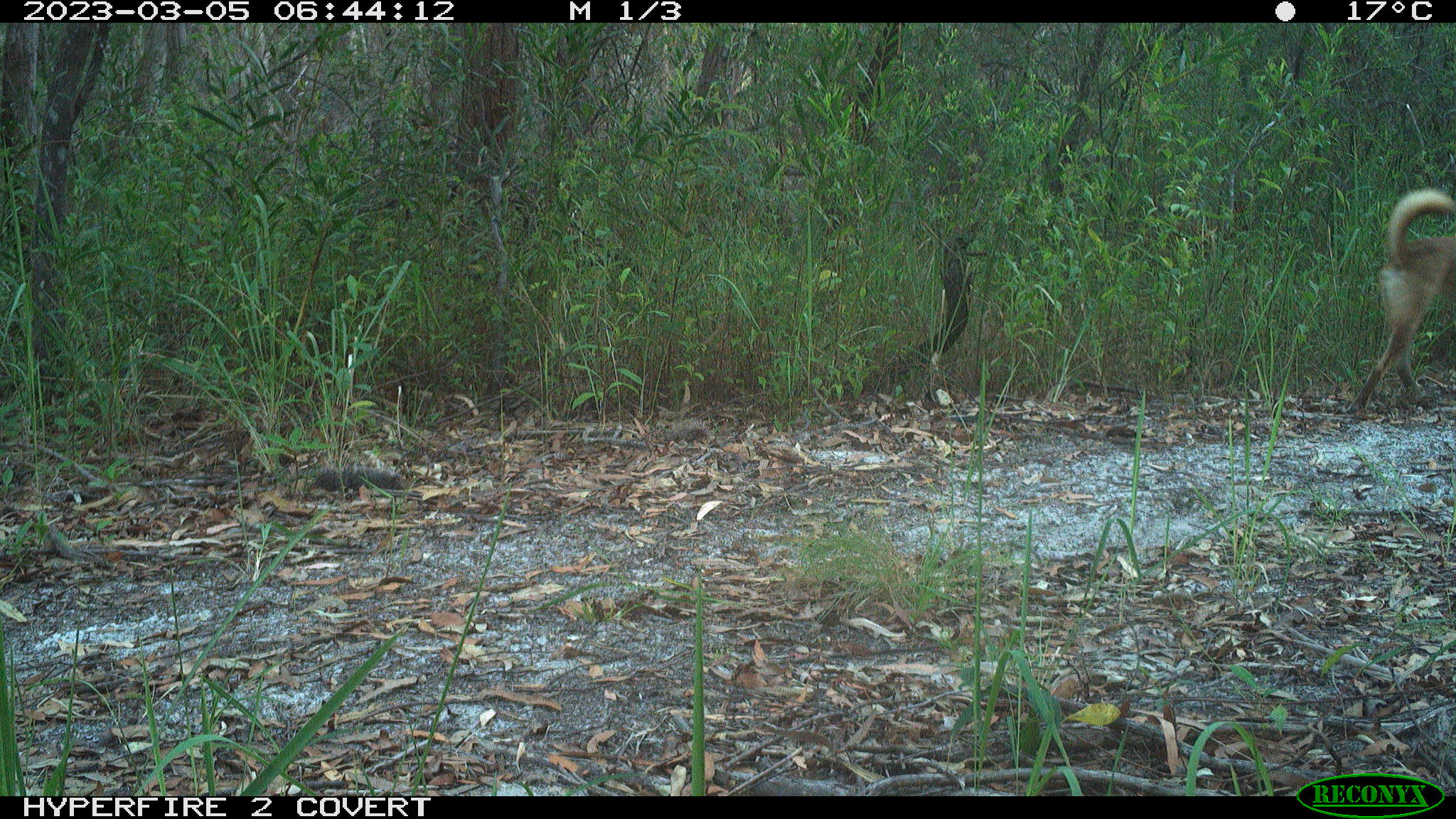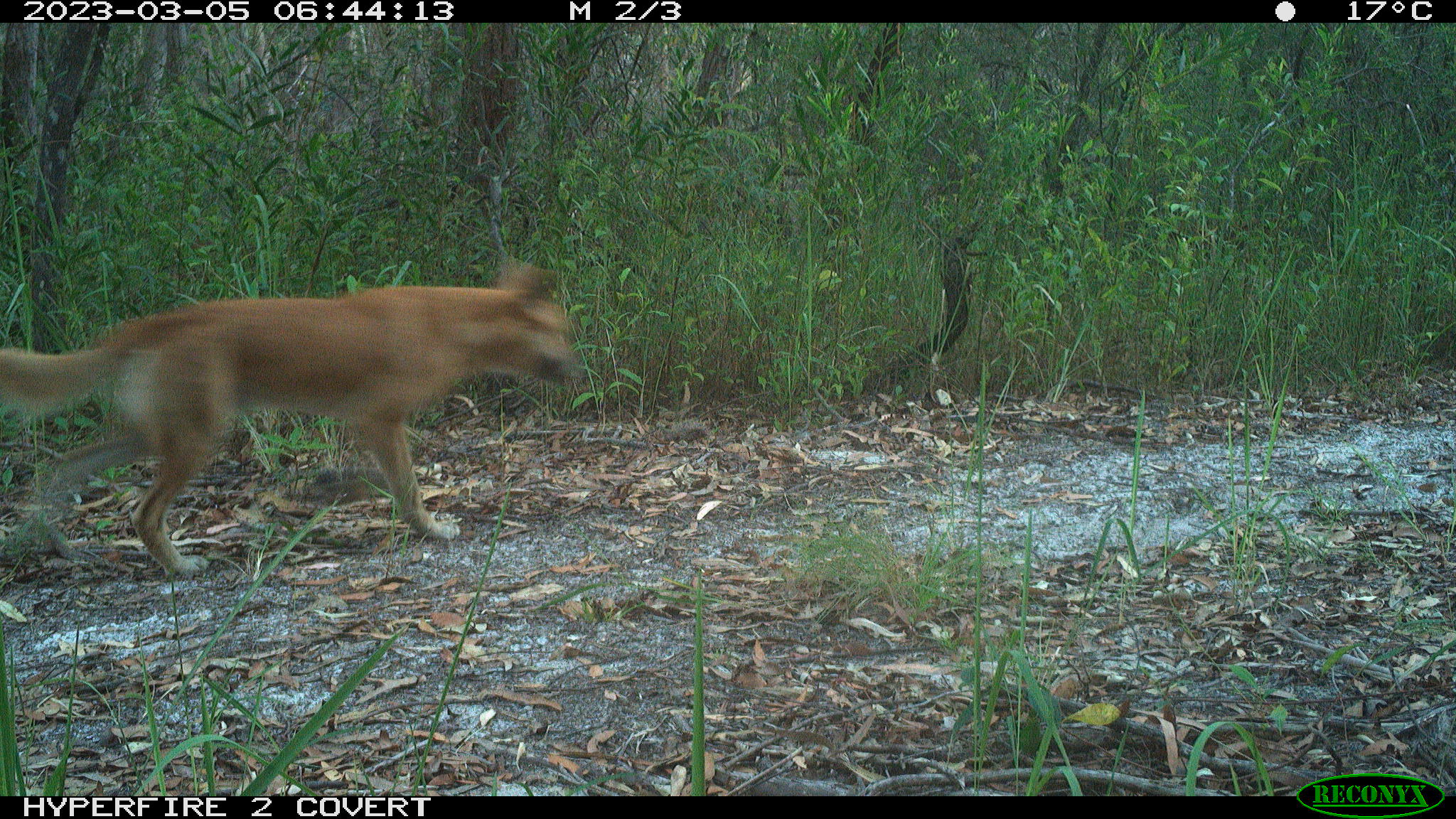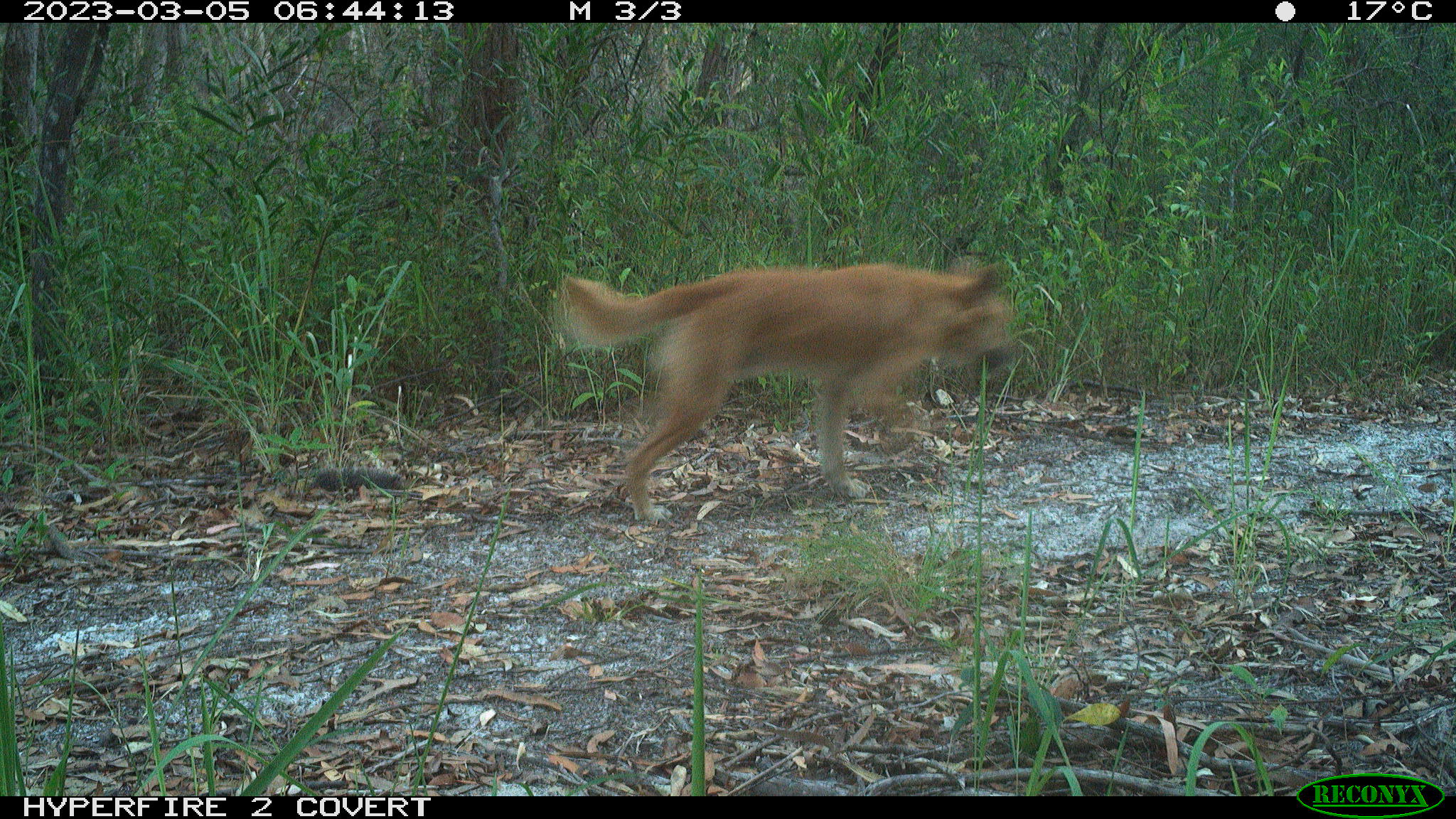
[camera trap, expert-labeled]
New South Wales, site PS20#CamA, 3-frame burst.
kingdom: Animalia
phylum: Chordata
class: Mammalia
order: Carnivora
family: Canidae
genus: Canis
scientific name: Canis familiaris dingo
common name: dingo